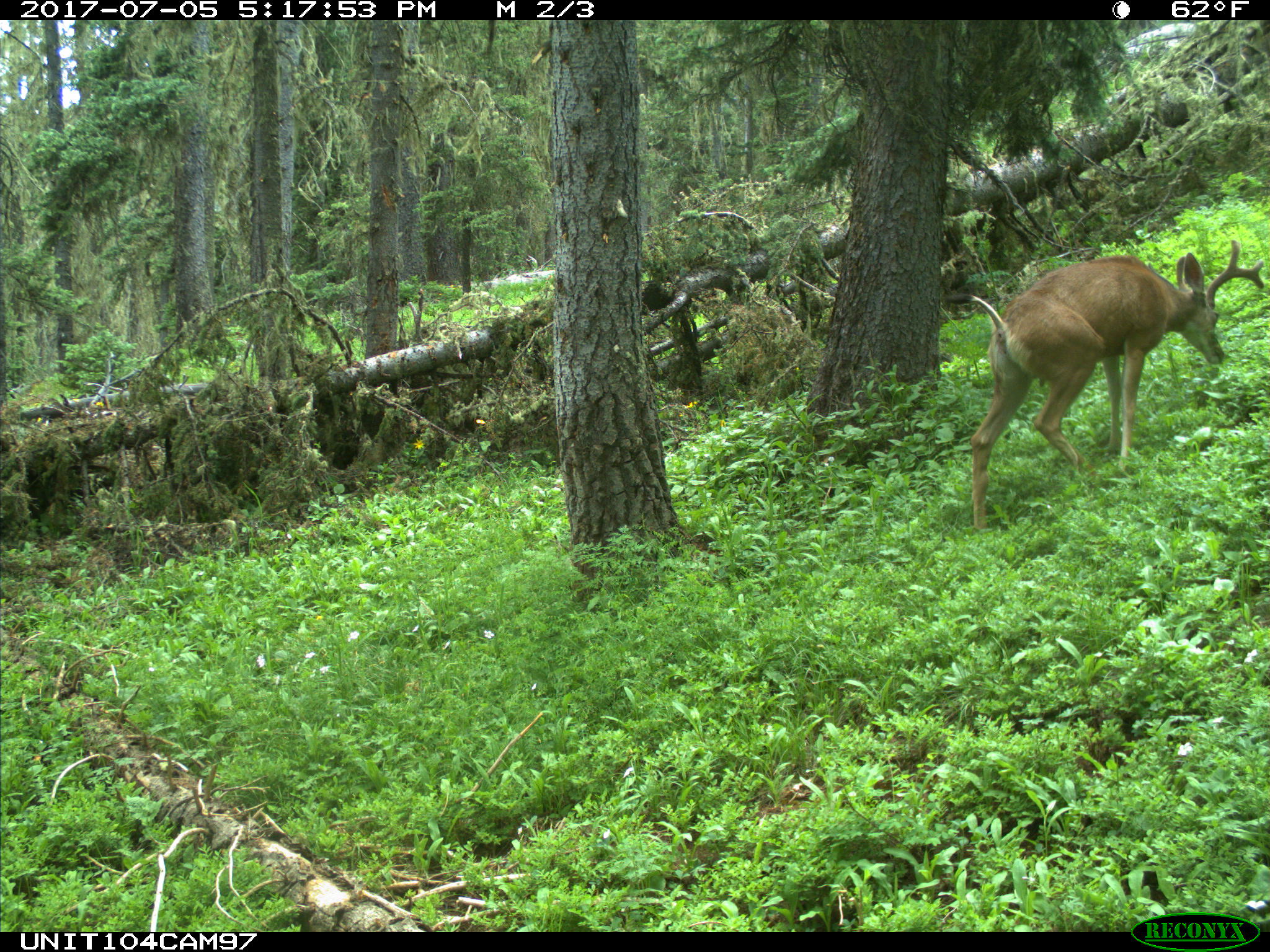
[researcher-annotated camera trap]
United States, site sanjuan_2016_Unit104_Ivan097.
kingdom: Animalia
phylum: Chordata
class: Mammalia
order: Artiodactyla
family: Cervidae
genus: Odocoileus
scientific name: Odocoileus hemionus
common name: mule deer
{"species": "Odocoileus hemionus (mule deer)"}